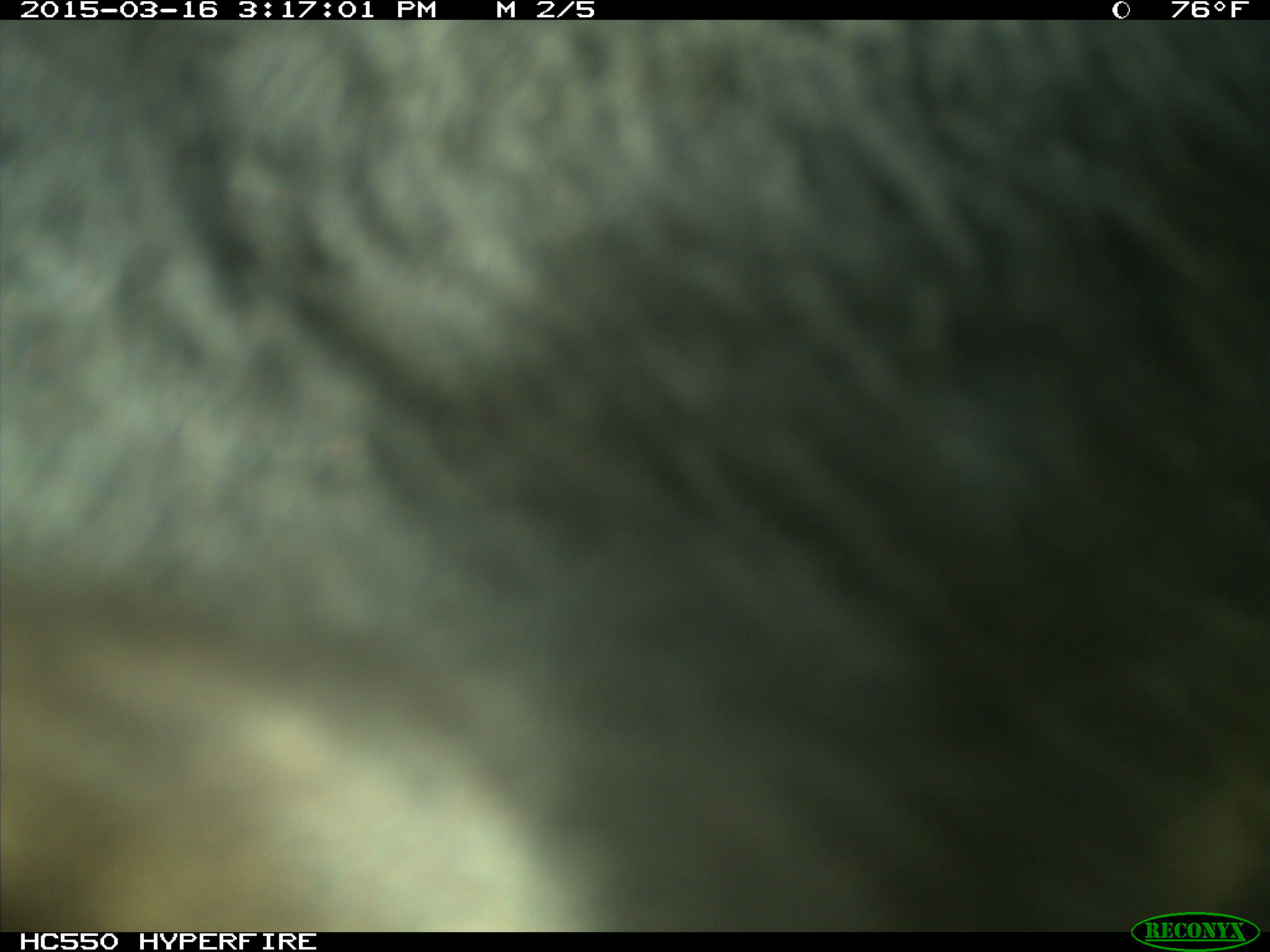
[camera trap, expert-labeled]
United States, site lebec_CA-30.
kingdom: Animalia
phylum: Chordata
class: Mammalia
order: Artiodactyla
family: Bovidae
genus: Bos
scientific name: Bos taurus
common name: domestic cow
Bos taurus (domestic cow).